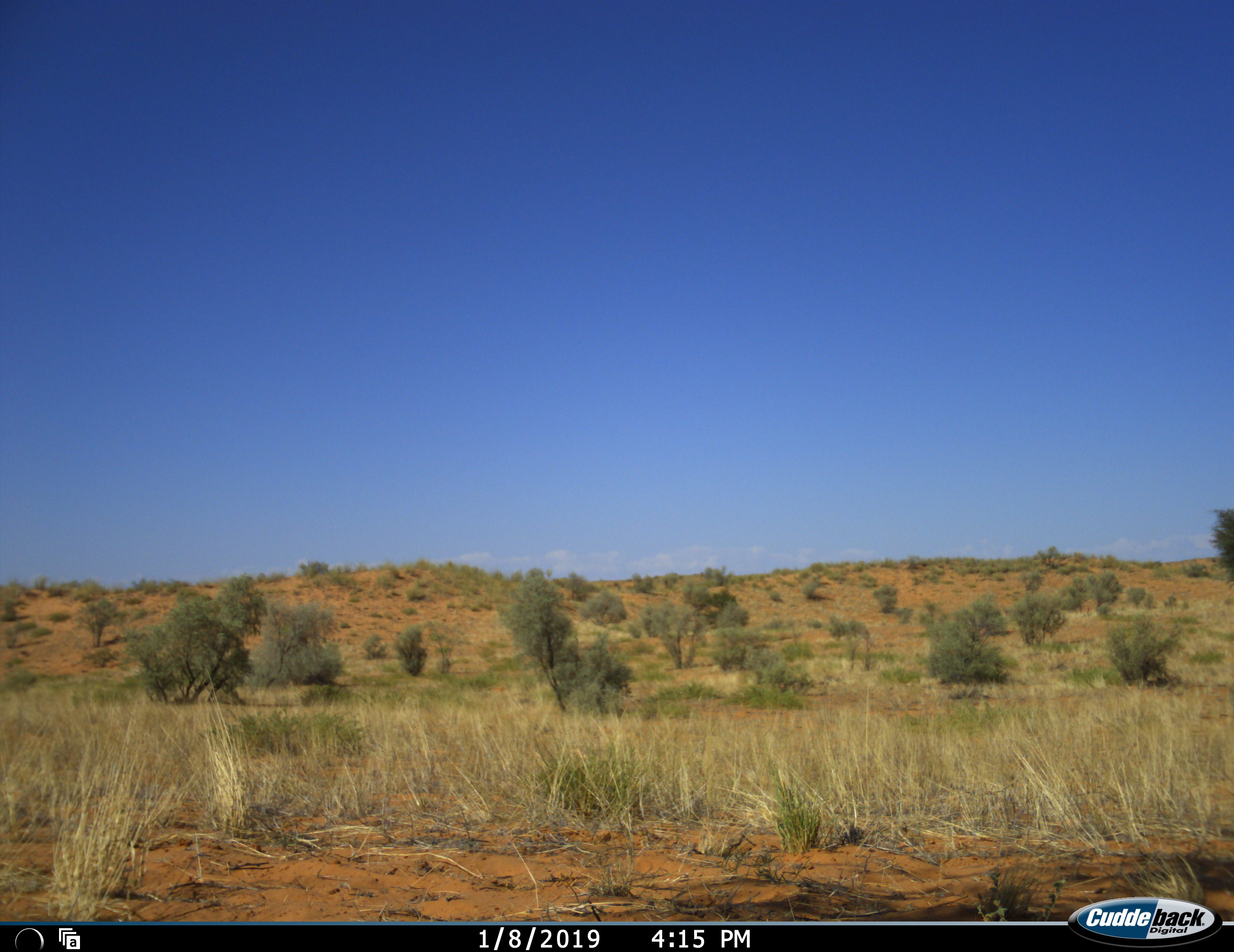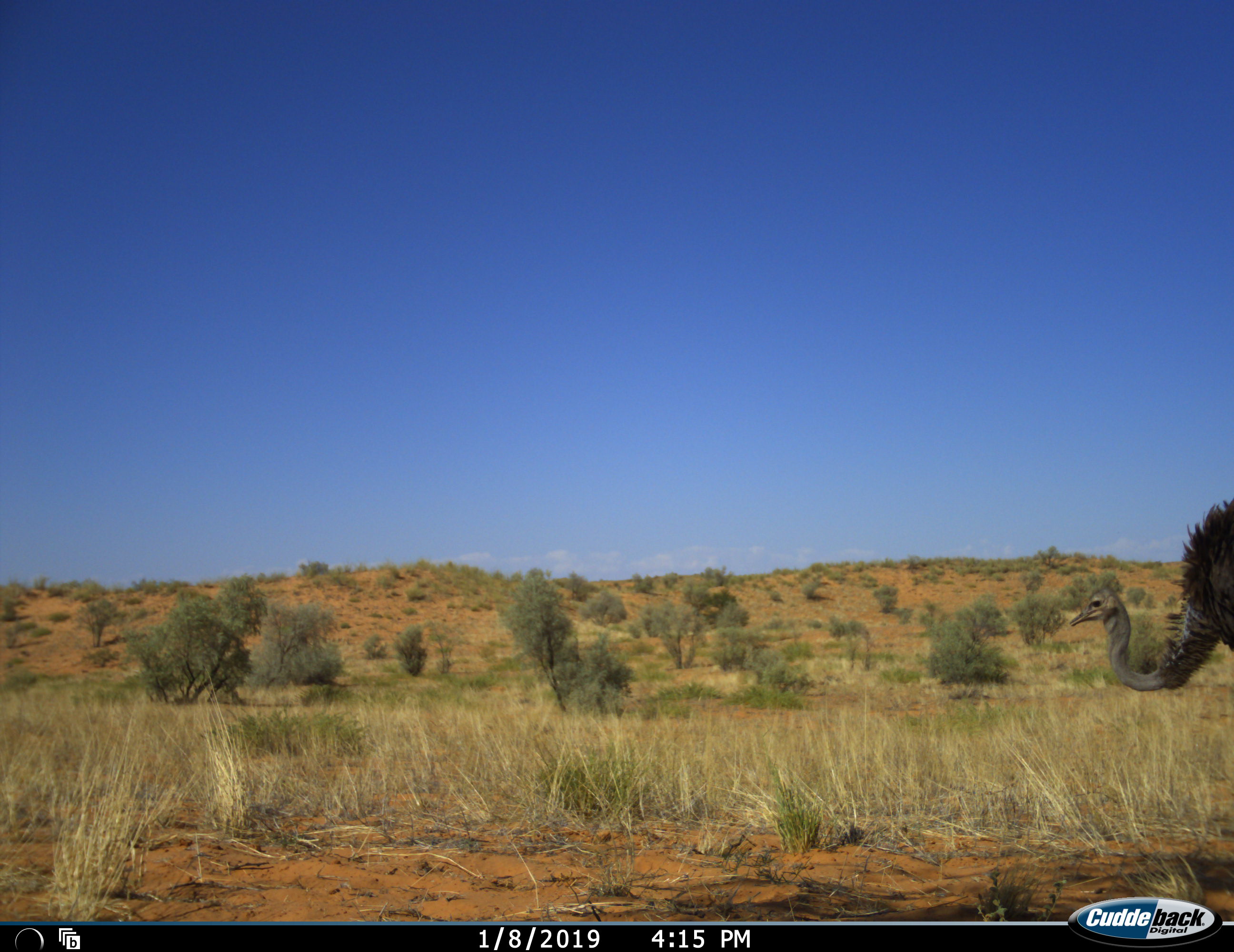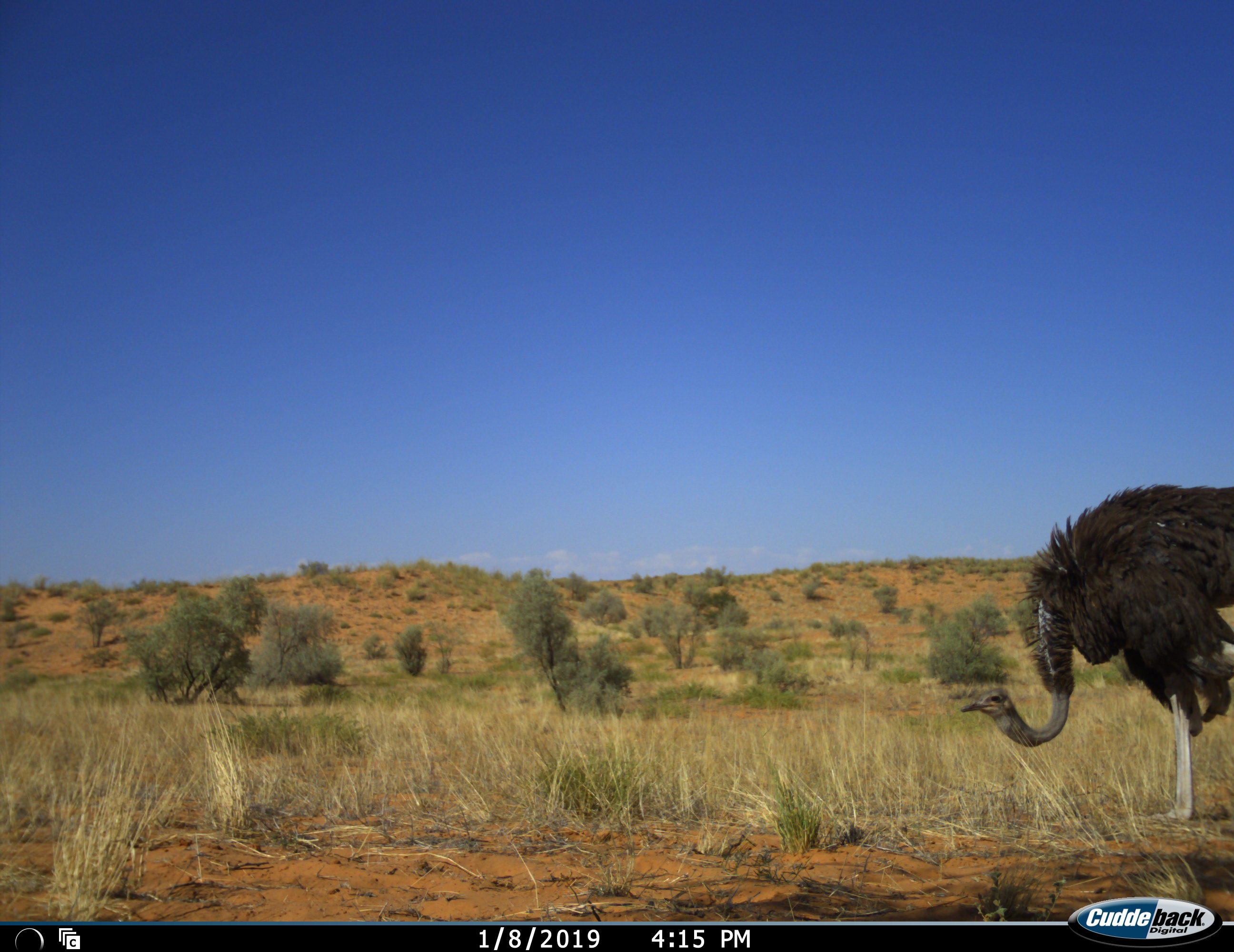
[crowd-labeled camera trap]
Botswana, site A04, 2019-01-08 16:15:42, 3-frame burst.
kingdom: Animalia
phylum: Chordata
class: Aves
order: Struthioniformes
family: Struthionidae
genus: Struthio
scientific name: Struthio camelus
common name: ostrich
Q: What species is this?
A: Ostrich (Struthio camelus).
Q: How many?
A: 1.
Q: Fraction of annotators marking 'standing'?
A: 20%.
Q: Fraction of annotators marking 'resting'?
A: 0%.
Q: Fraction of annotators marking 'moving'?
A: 80%.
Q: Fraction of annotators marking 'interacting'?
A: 0%.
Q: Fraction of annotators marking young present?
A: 0%.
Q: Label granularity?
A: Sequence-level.